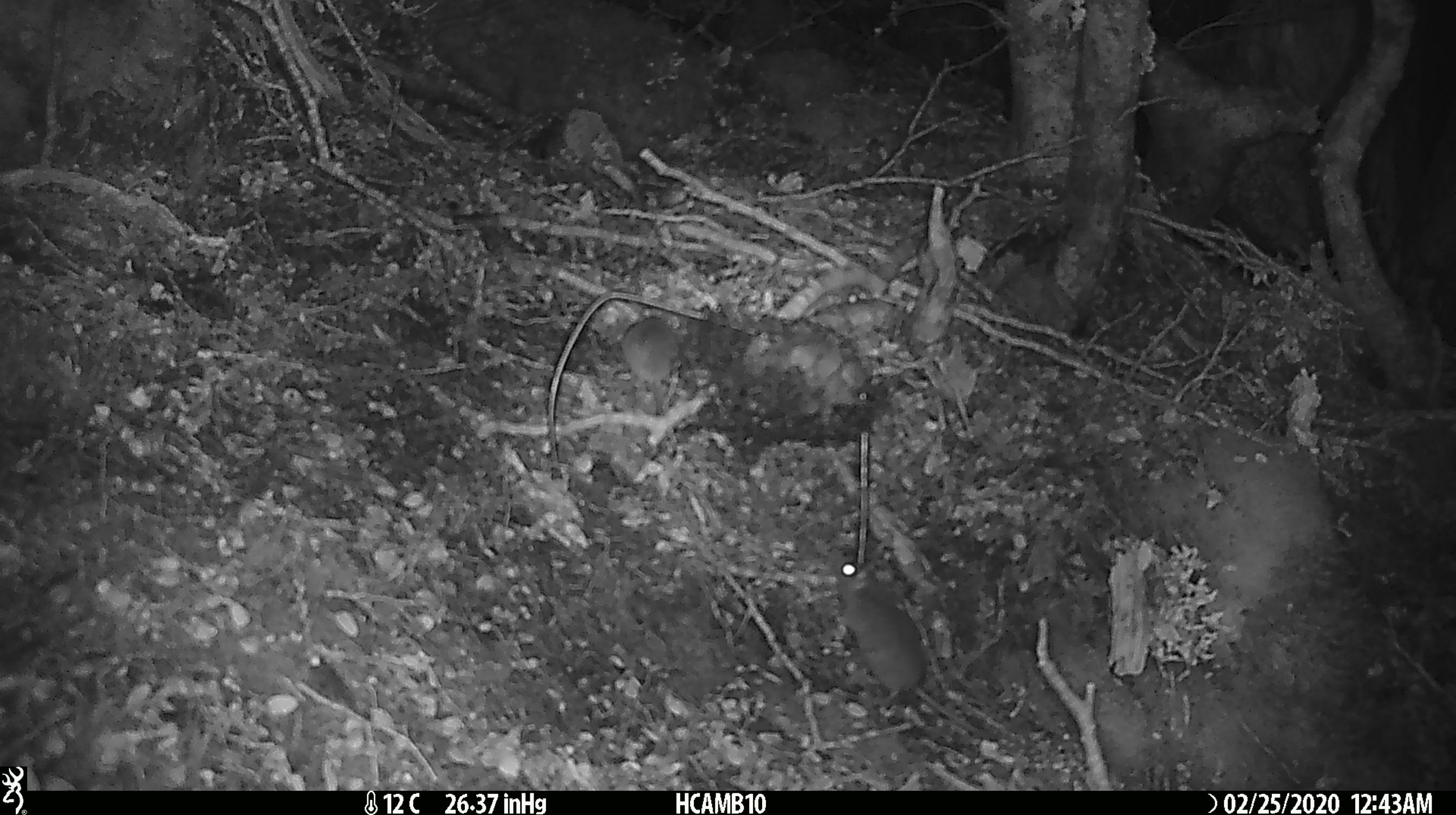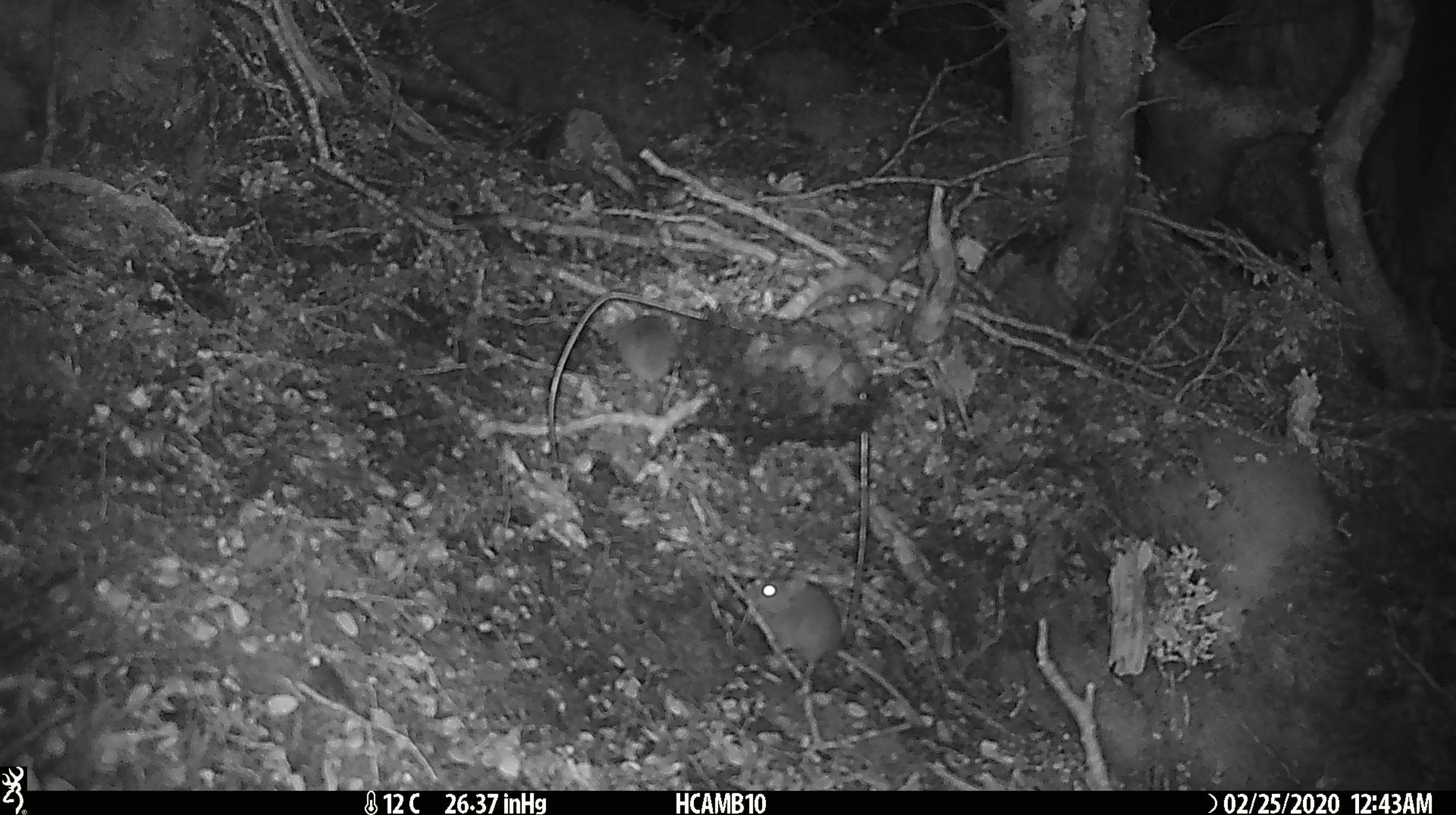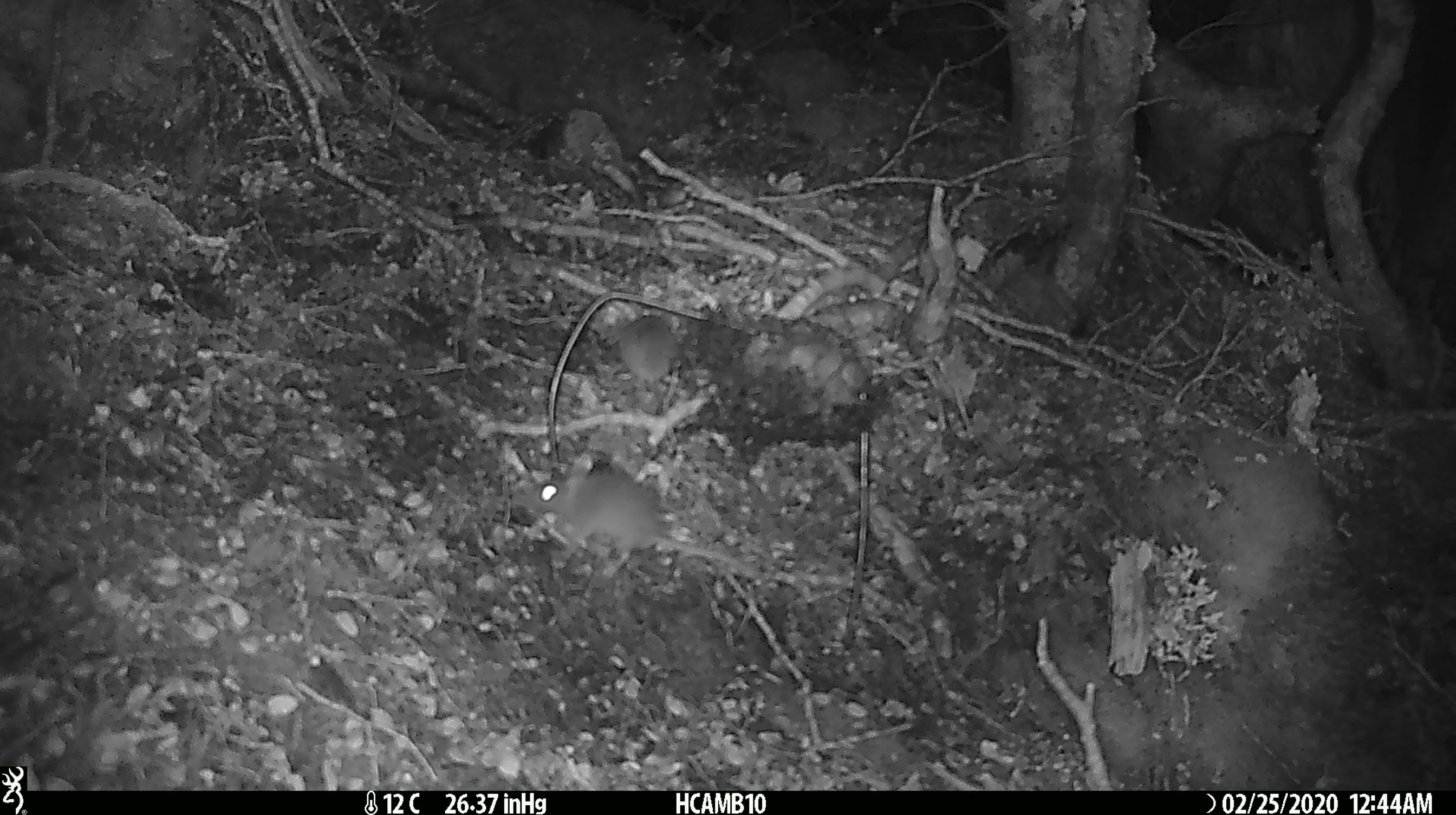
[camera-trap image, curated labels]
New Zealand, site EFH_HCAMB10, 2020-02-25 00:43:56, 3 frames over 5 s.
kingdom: Animalia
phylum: Chordata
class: Mammalia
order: Rodentia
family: Muridae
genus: Mus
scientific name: Mus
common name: mouse